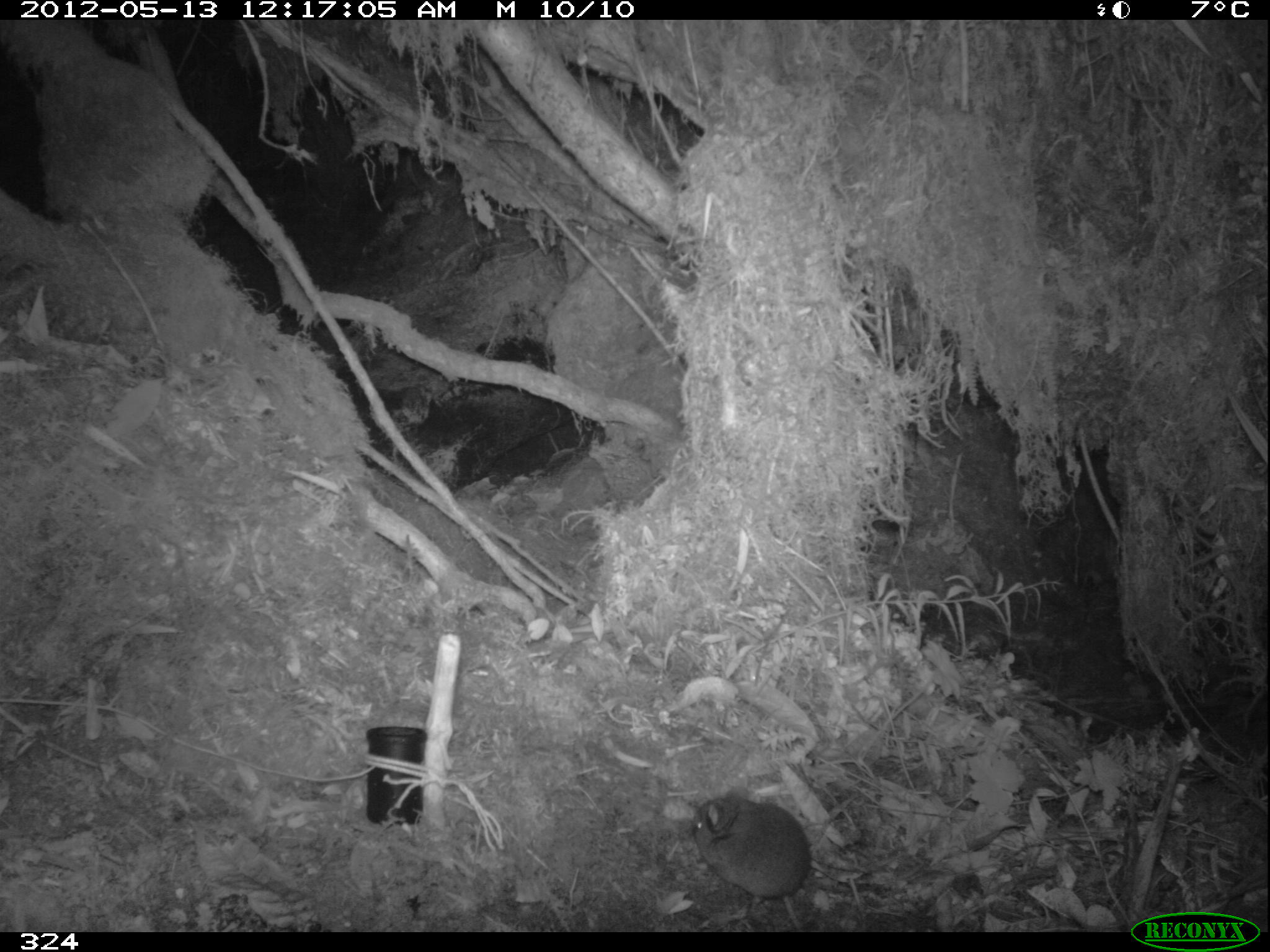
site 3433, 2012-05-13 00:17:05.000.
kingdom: Animalia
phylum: Chordata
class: Mammalia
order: Rodentia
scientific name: Rodentia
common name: rodents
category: unknown rodent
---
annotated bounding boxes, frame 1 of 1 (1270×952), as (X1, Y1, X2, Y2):
unknown rodent: (687, 794, 809, 932)